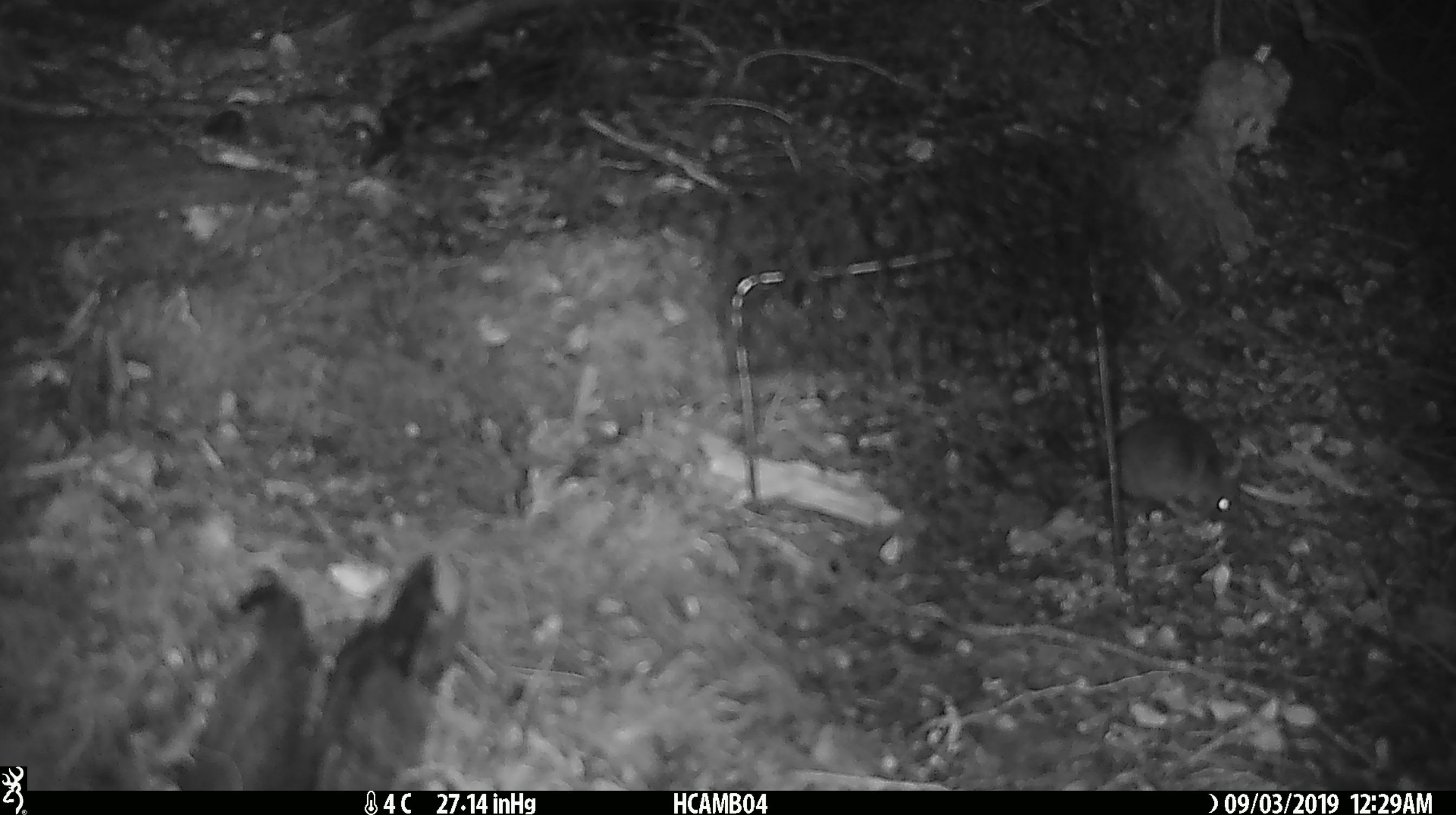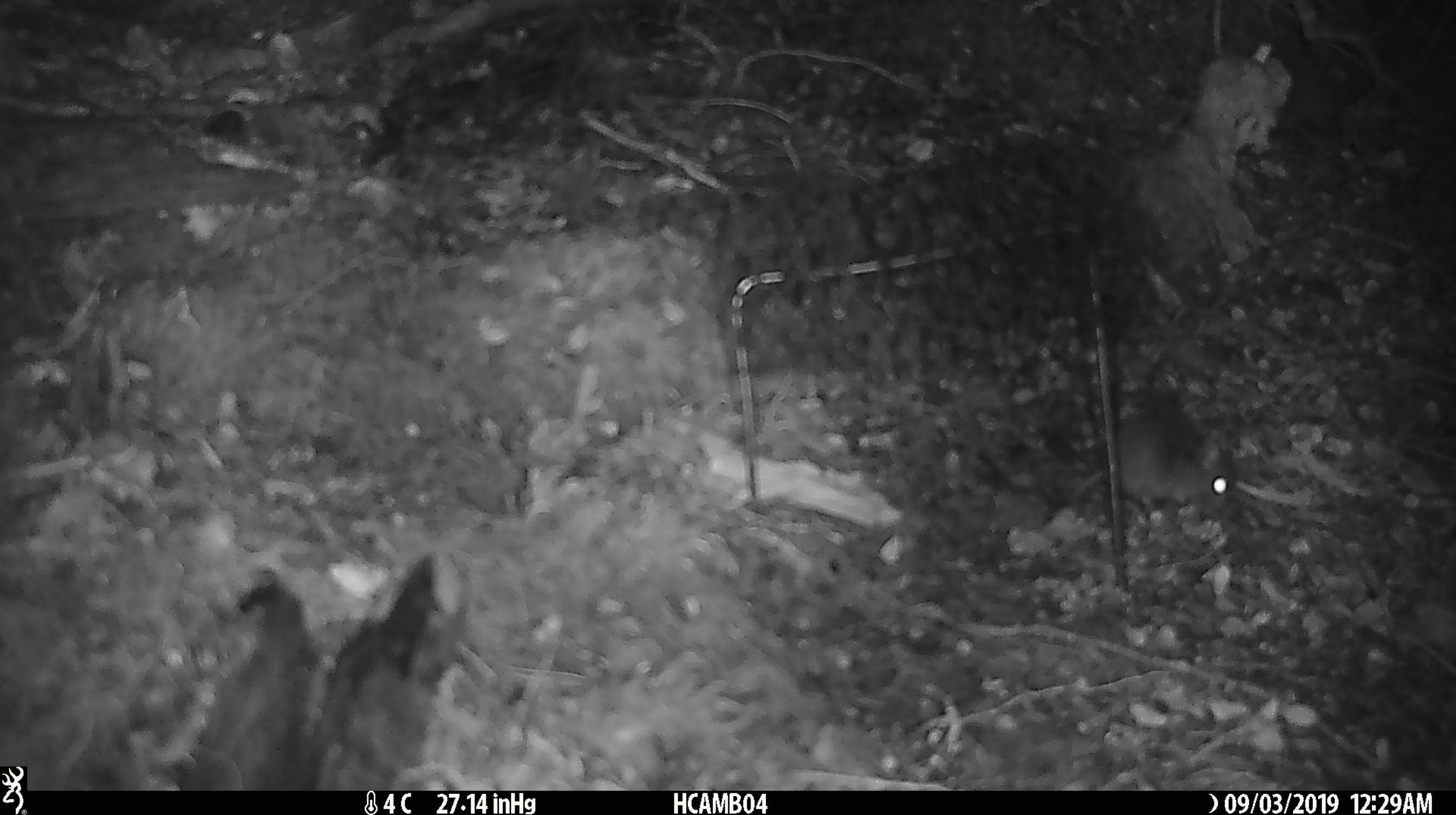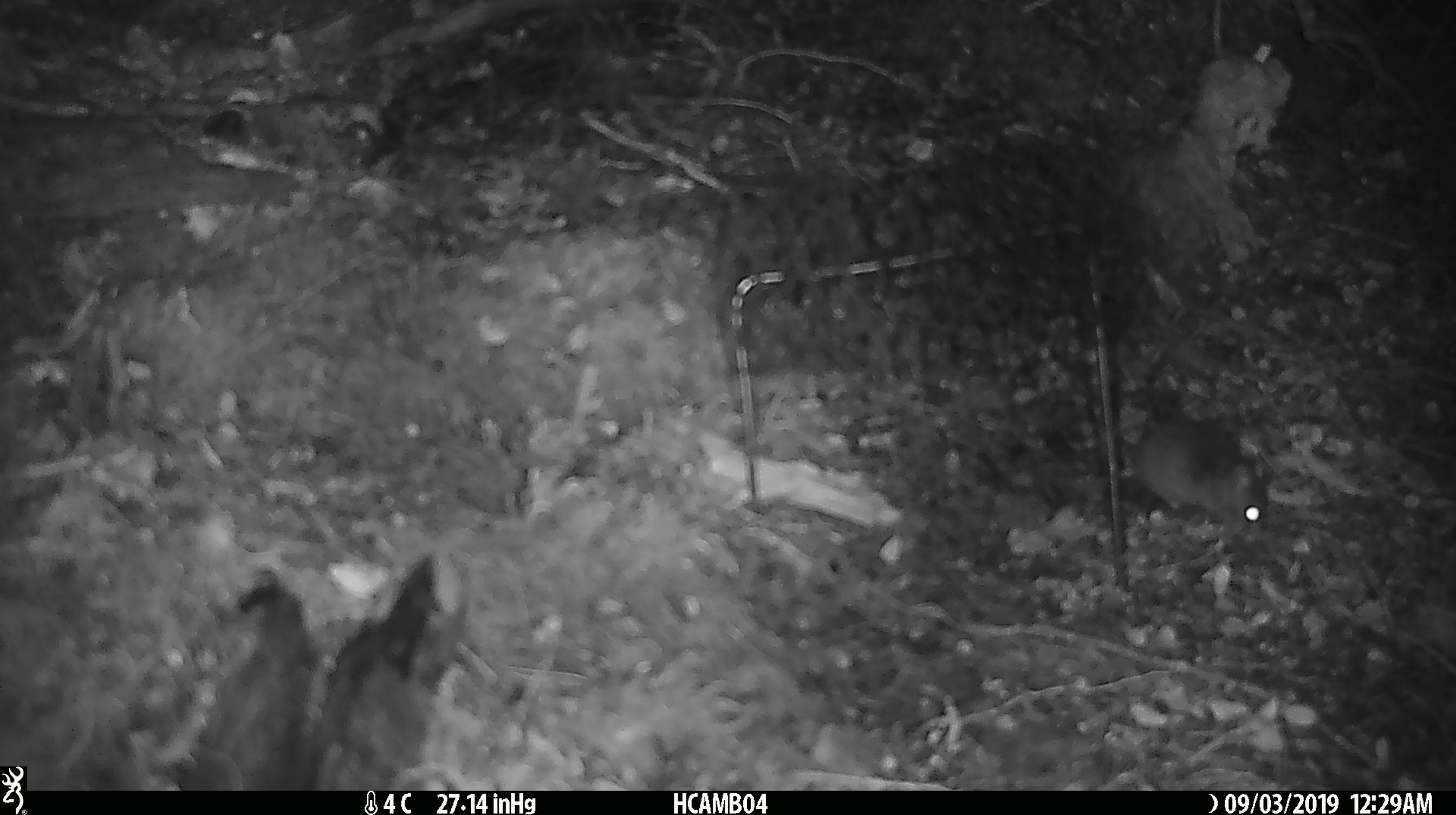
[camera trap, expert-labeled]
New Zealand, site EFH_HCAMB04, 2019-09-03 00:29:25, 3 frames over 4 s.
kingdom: Animalia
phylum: Chordata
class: Mammalia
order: Rodentia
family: Muridae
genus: Mus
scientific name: Mus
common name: mouse